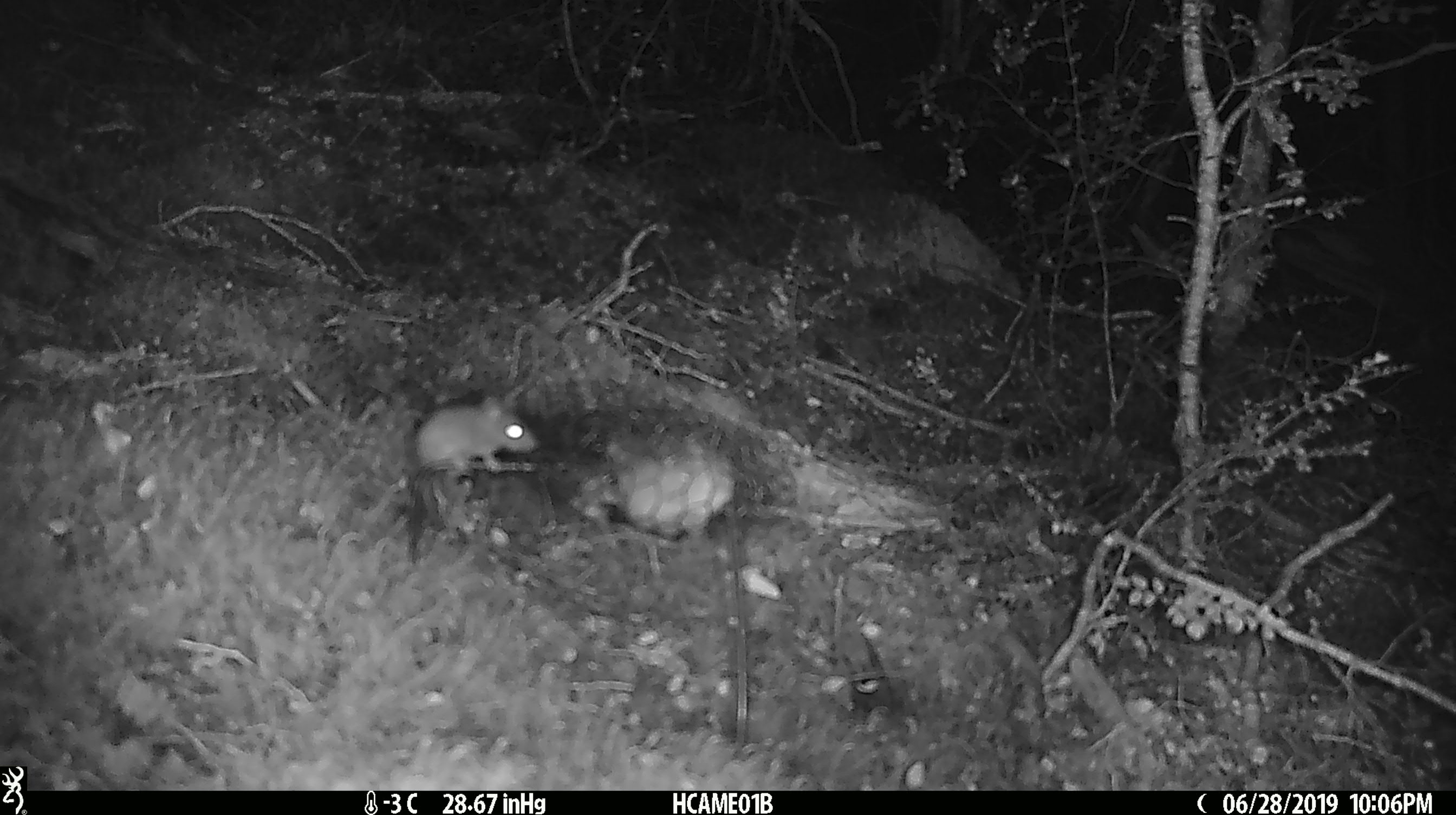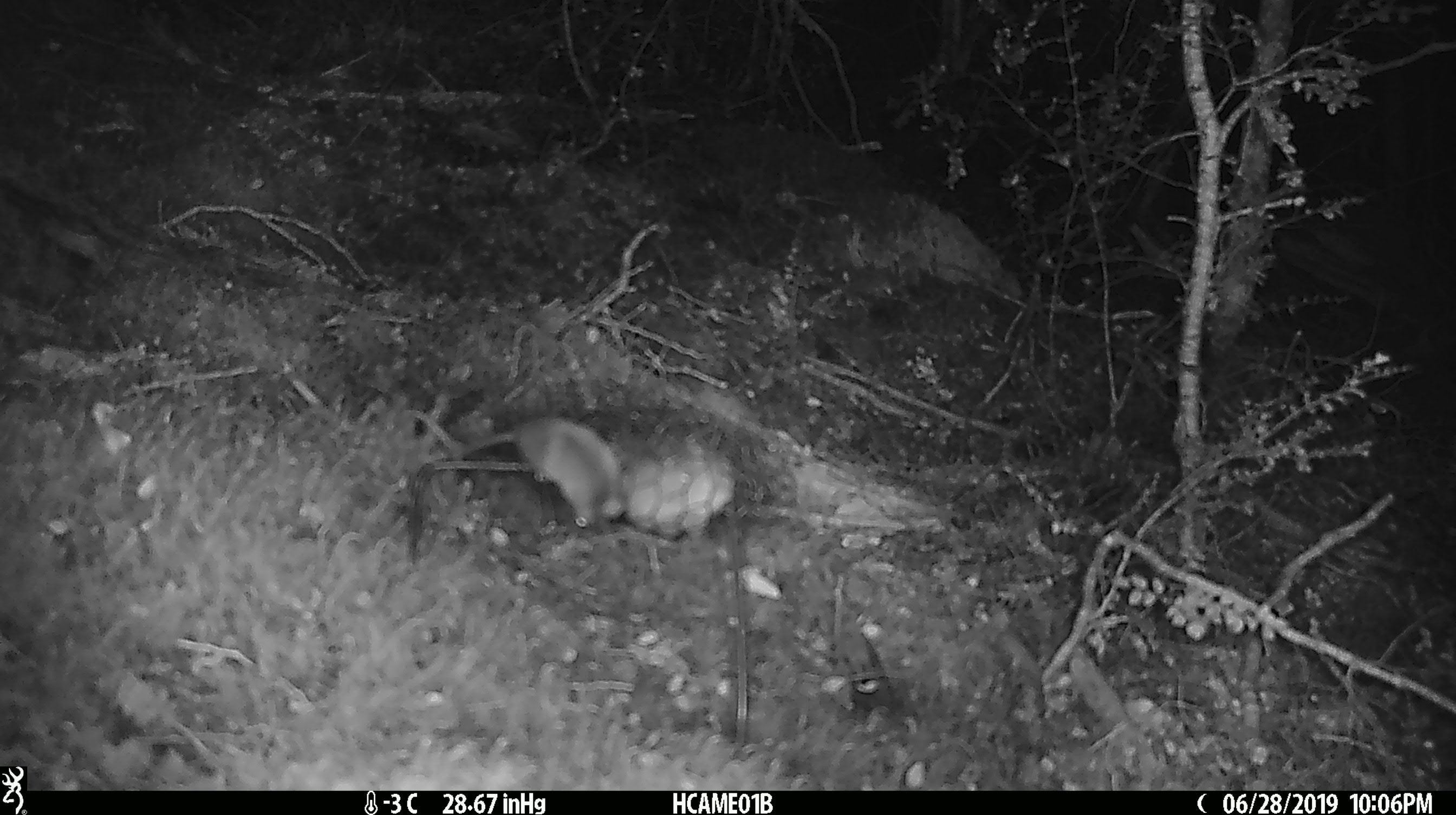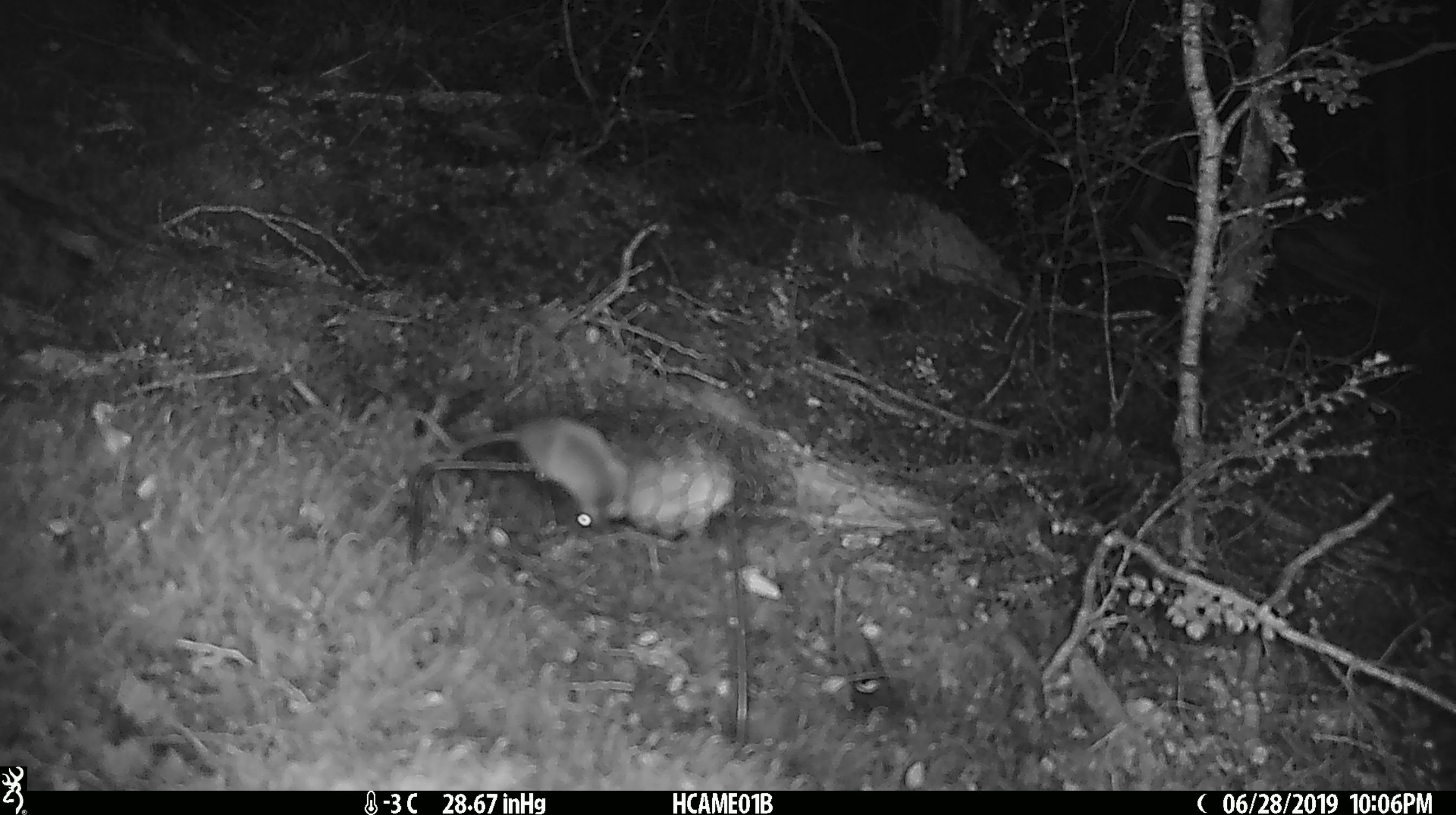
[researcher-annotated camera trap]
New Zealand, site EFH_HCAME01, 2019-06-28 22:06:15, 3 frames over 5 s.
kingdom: Animalia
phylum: Chordata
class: Mammalia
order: Rodentia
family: Muridae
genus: Mus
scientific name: Mus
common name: mouse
Mouse (Mus).